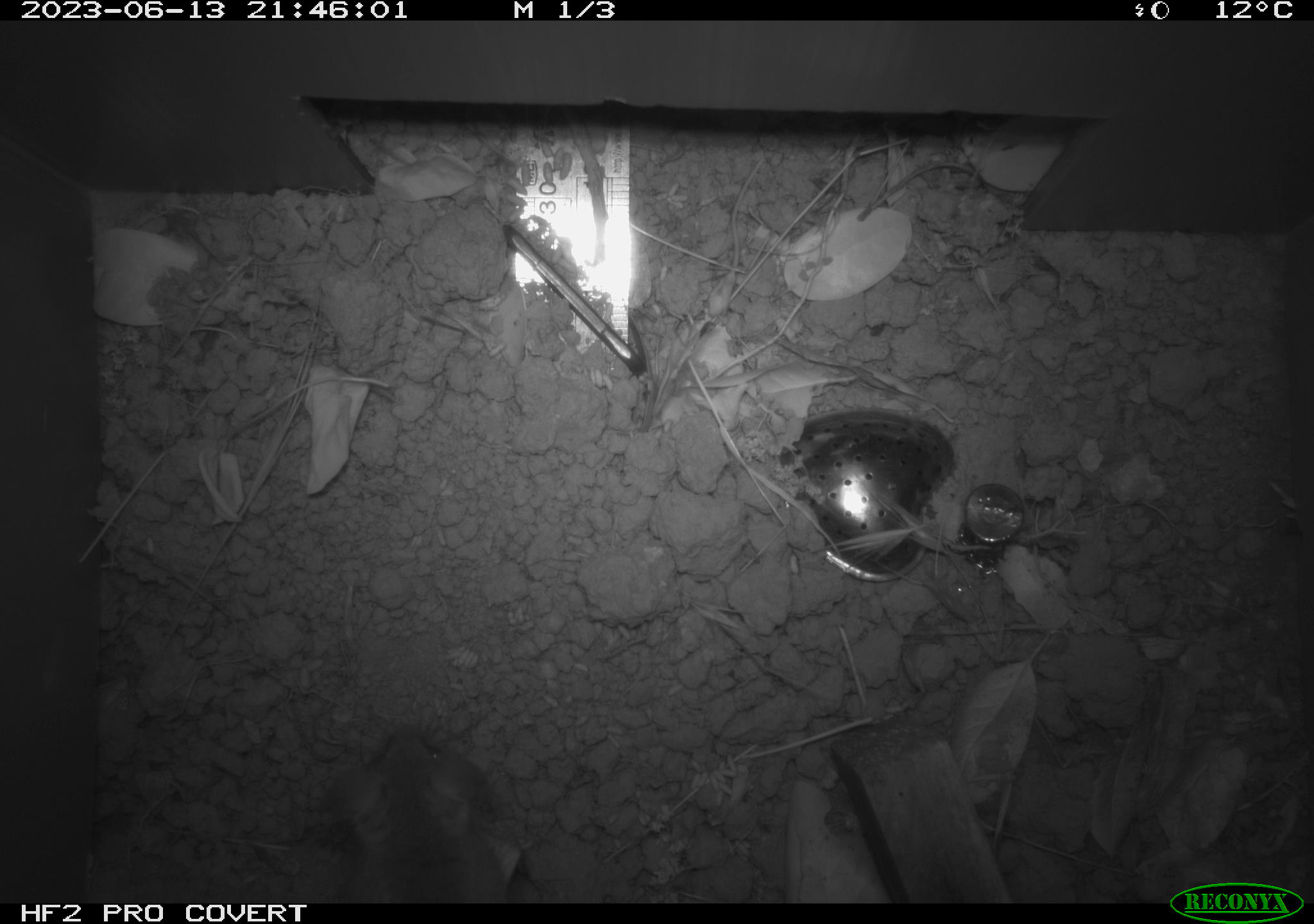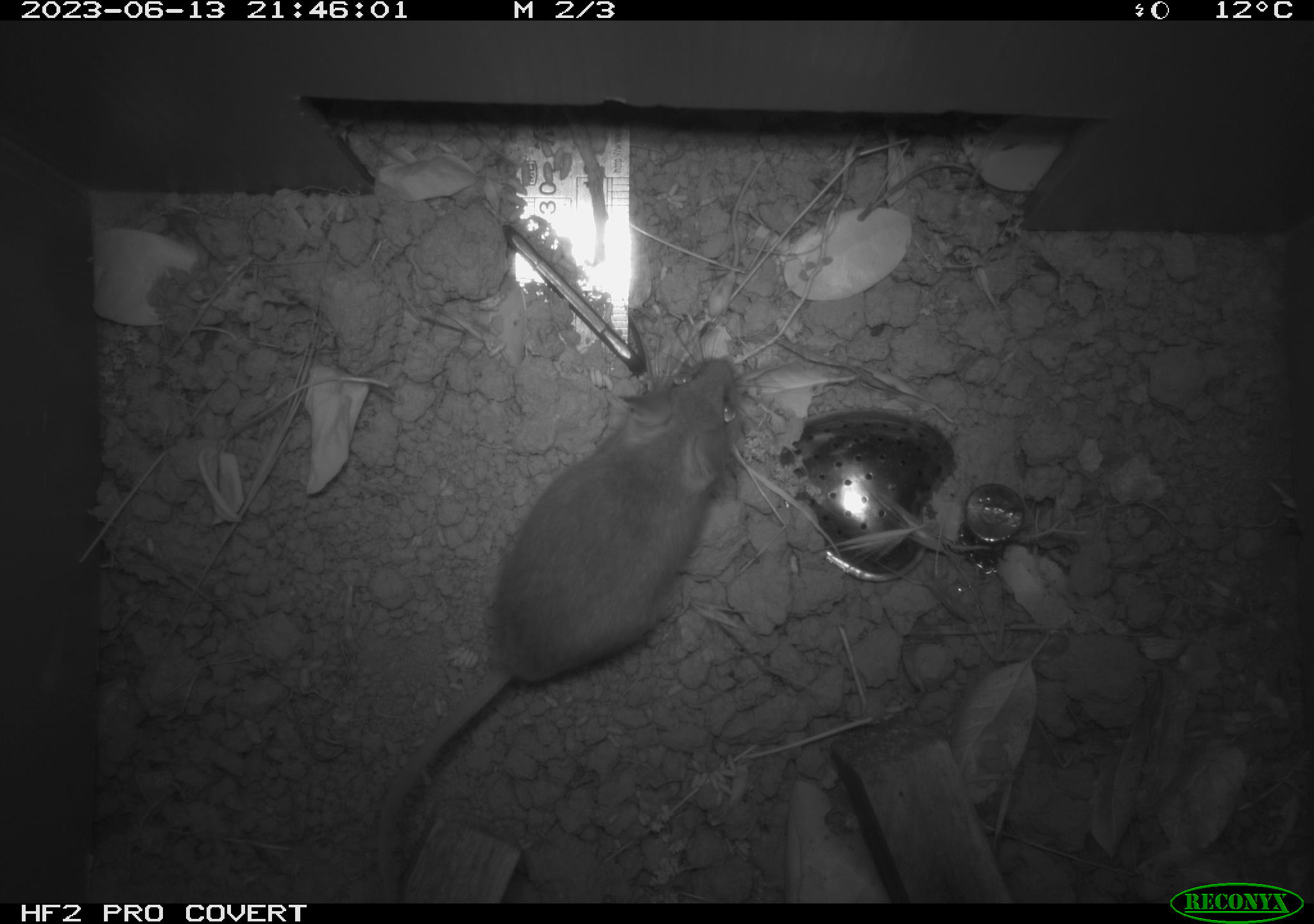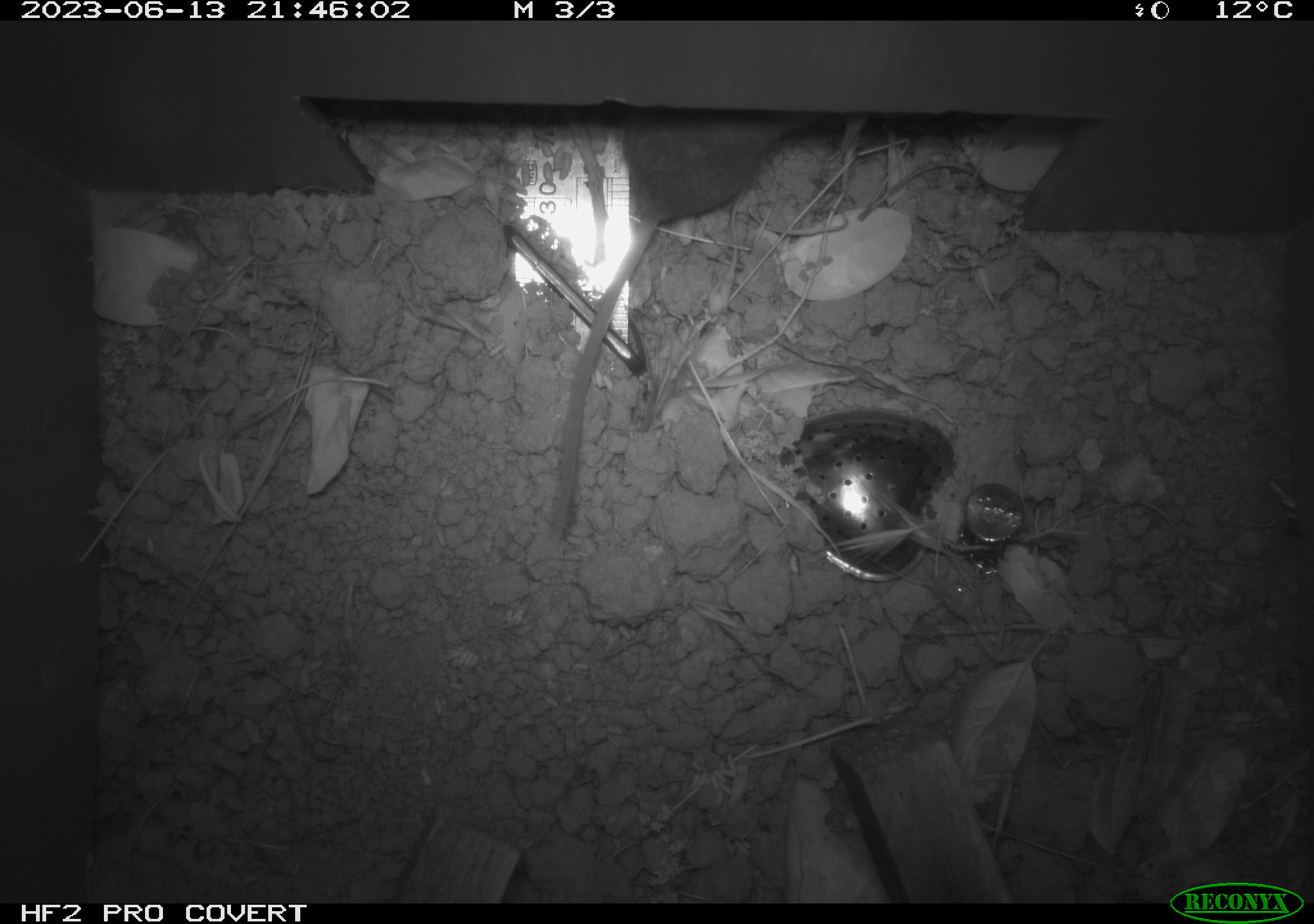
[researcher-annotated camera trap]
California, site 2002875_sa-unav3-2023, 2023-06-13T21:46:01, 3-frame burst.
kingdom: Animalia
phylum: Chordata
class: Mammalia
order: Rodentia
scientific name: Rodentia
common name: mouse species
Mouse species (Rodentia).